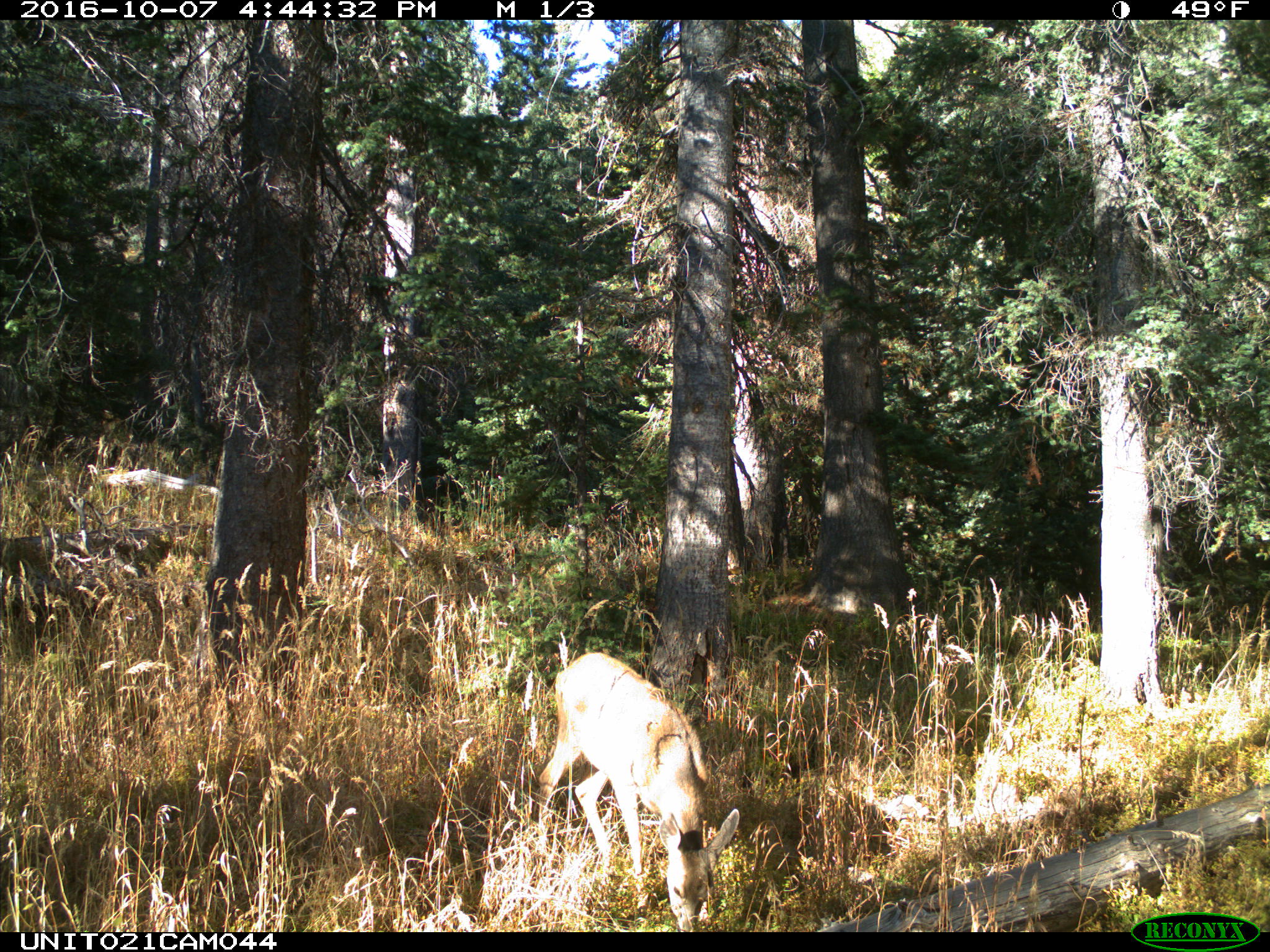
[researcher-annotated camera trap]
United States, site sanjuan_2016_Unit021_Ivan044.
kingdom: Animalia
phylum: Chordata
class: Mammalia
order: Artiodactyla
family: Cervidae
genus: Odocoileus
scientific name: Odocoileus hemionus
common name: mule deer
Odocoileus hemionus (mule deer).